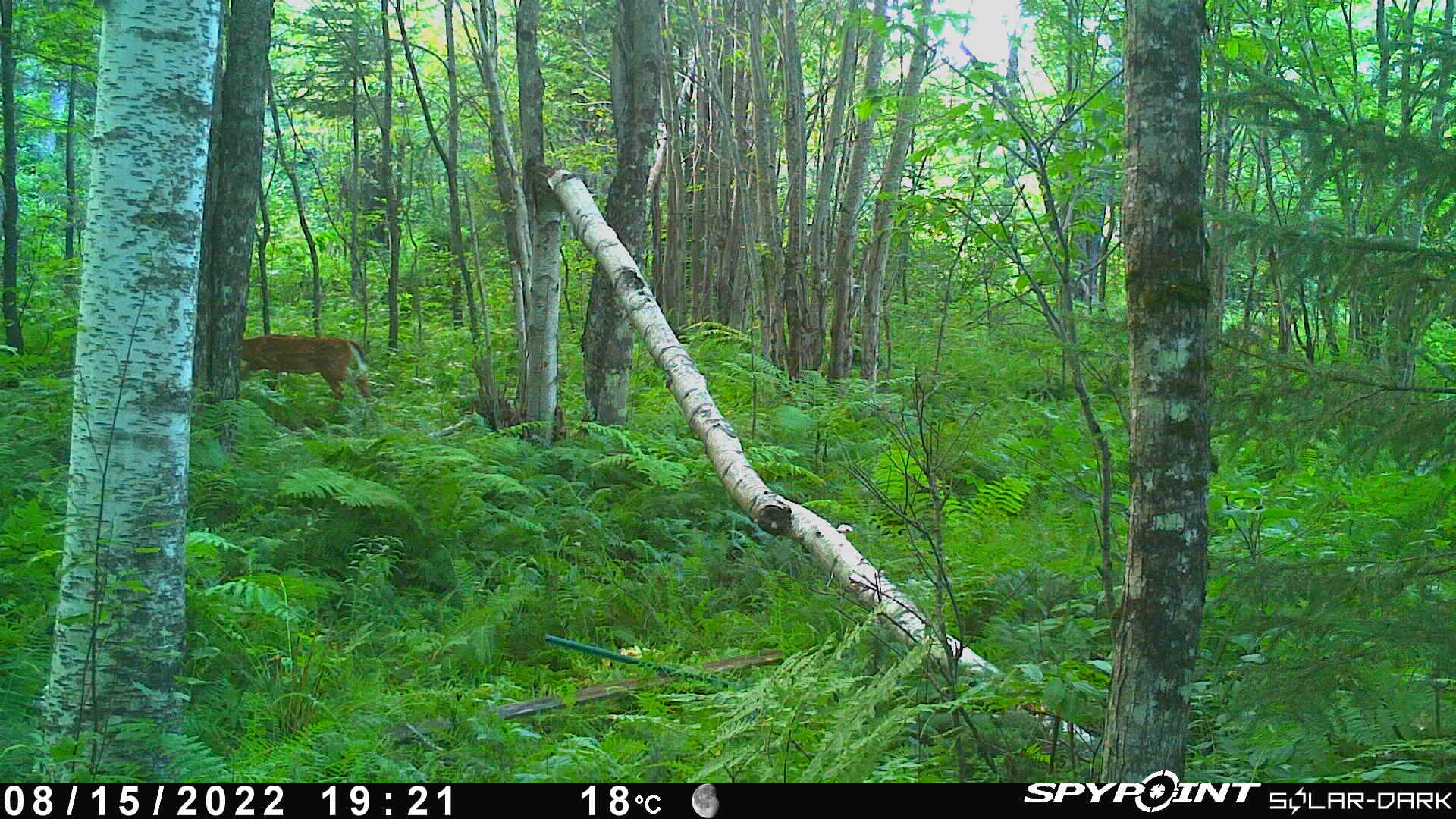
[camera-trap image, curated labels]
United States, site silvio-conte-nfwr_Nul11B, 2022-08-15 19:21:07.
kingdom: Animalia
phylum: Chordata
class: Mammalia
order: Artiodactyla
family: Cervidae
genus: Odocoileus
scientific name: Odocoileus virginianus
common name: white-tailed deer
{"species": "white-tailed deer (Odocoileus virginianus)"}